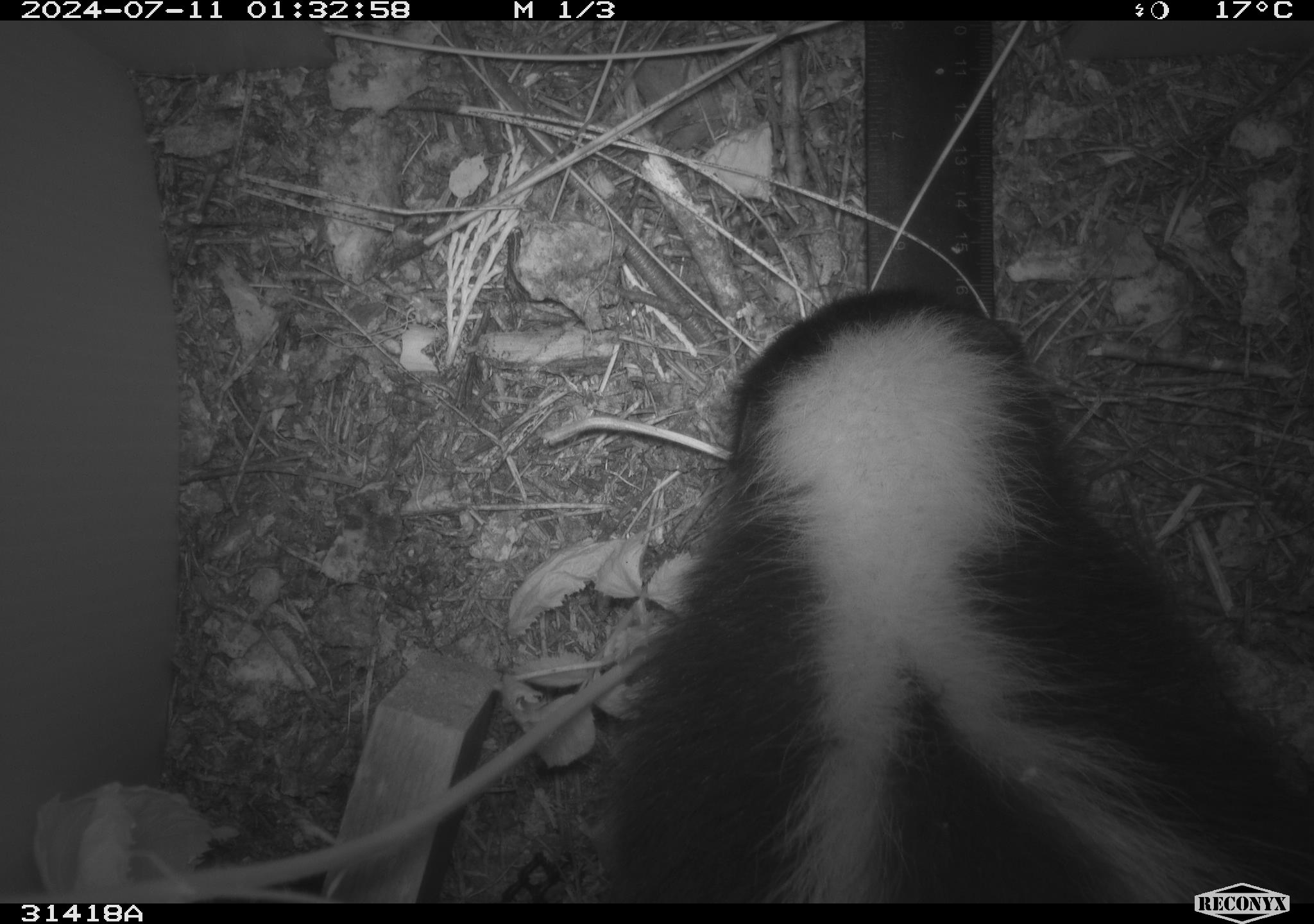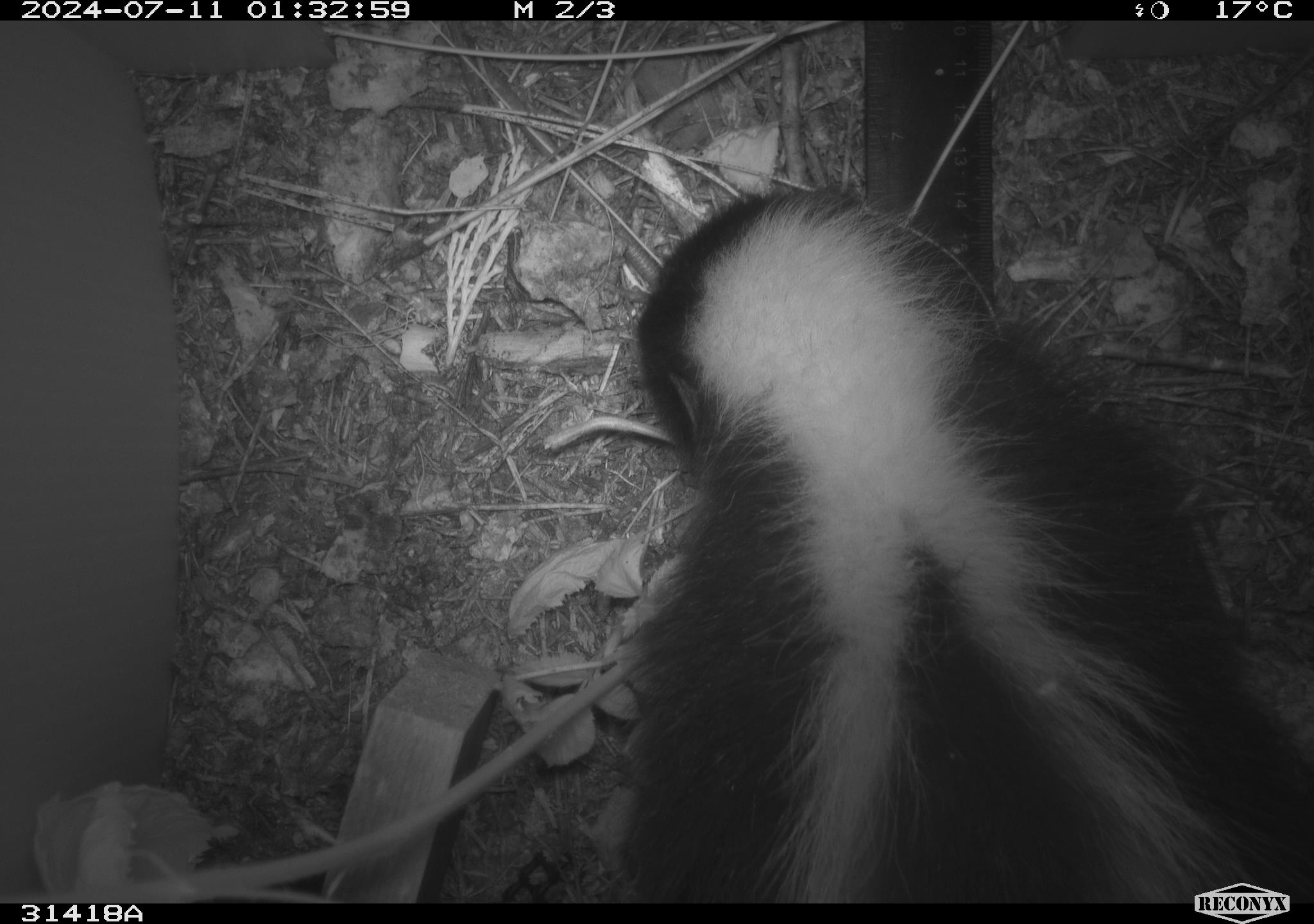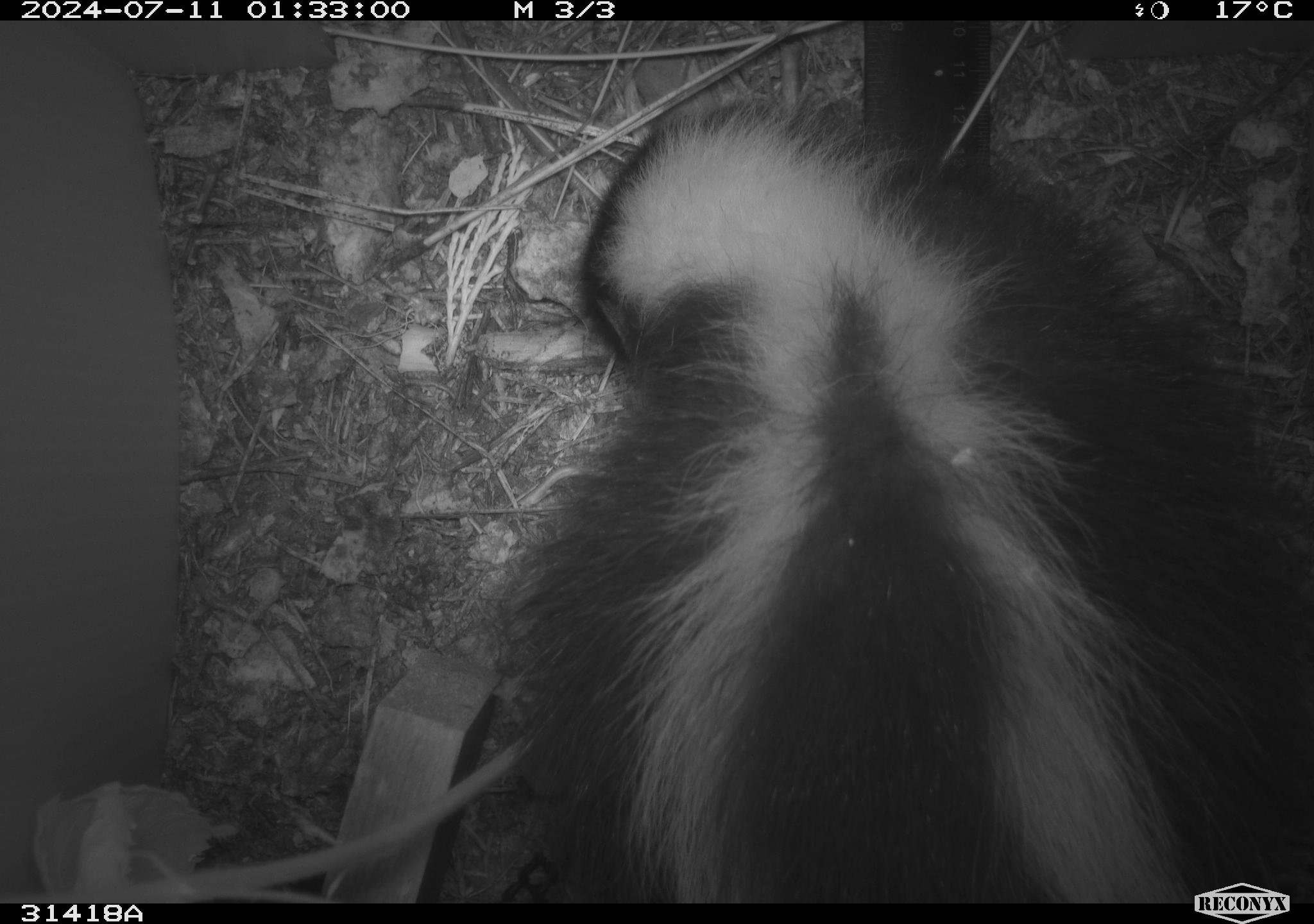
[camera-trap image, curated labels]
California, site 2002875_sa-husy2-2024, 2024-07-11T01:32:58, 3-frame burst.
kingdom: Animalia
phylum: Chordata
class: Mammalia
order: Carnivora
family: Mephitidae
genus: Mephitis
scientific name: Mephitis mephitis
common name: striped skunk